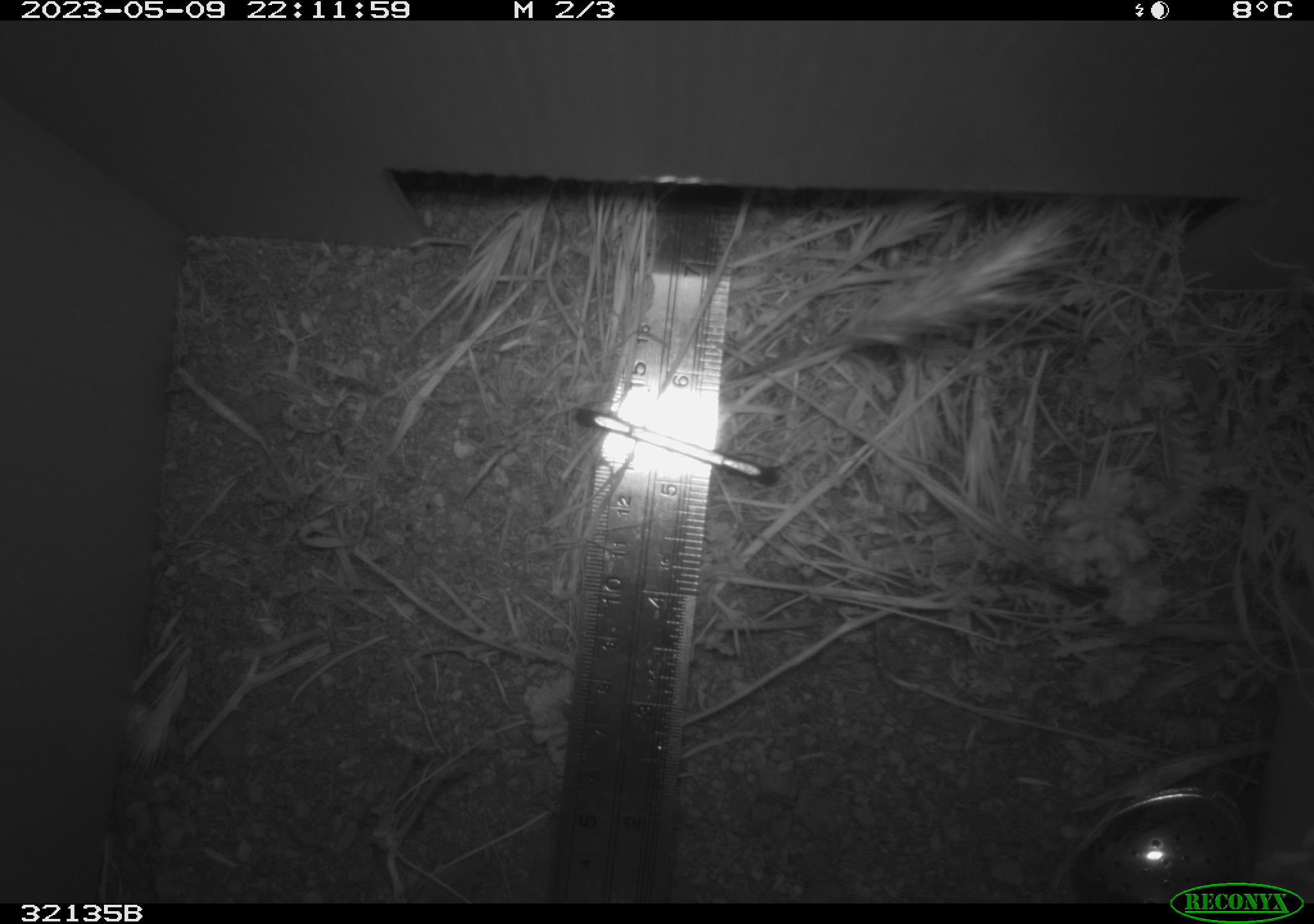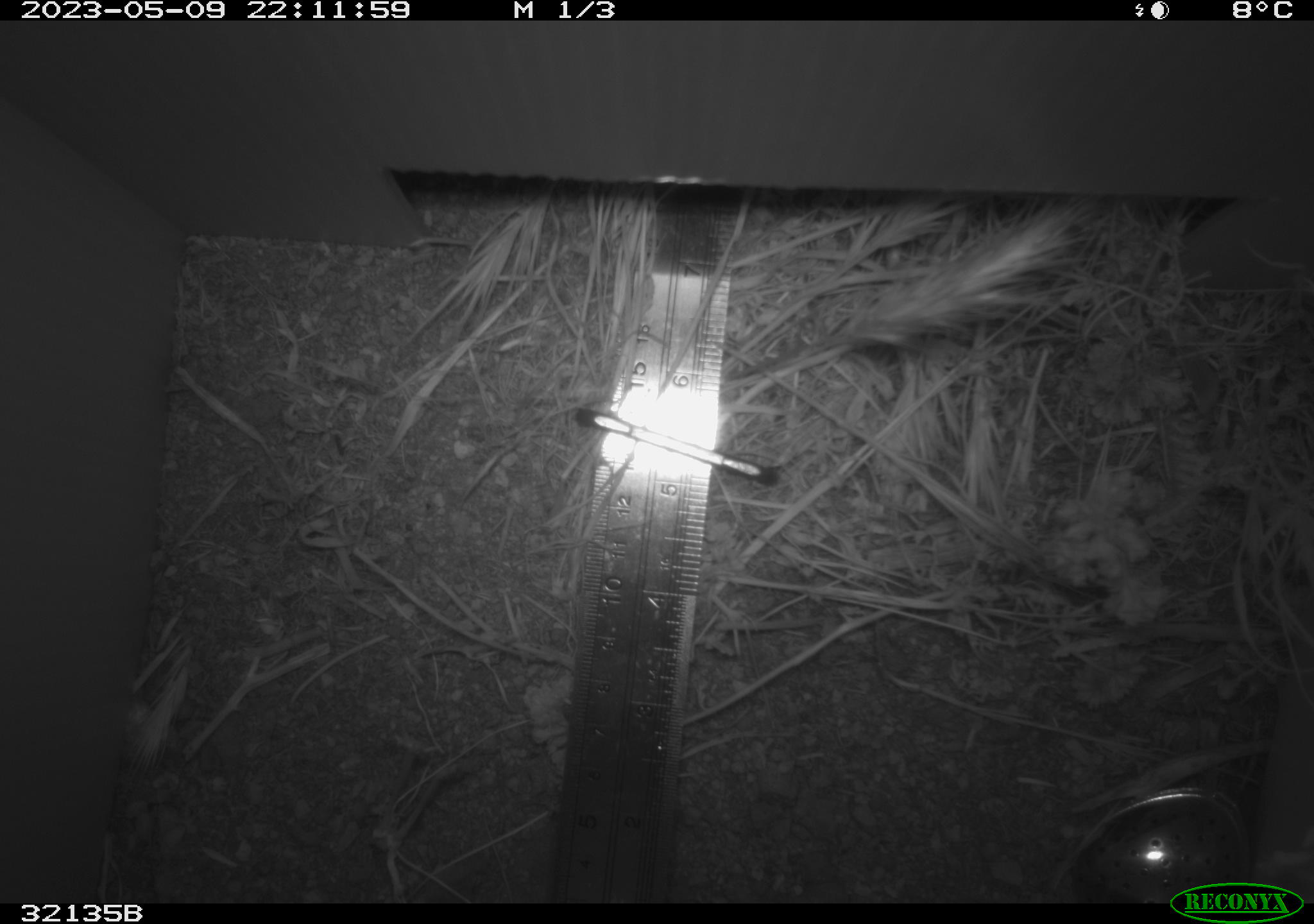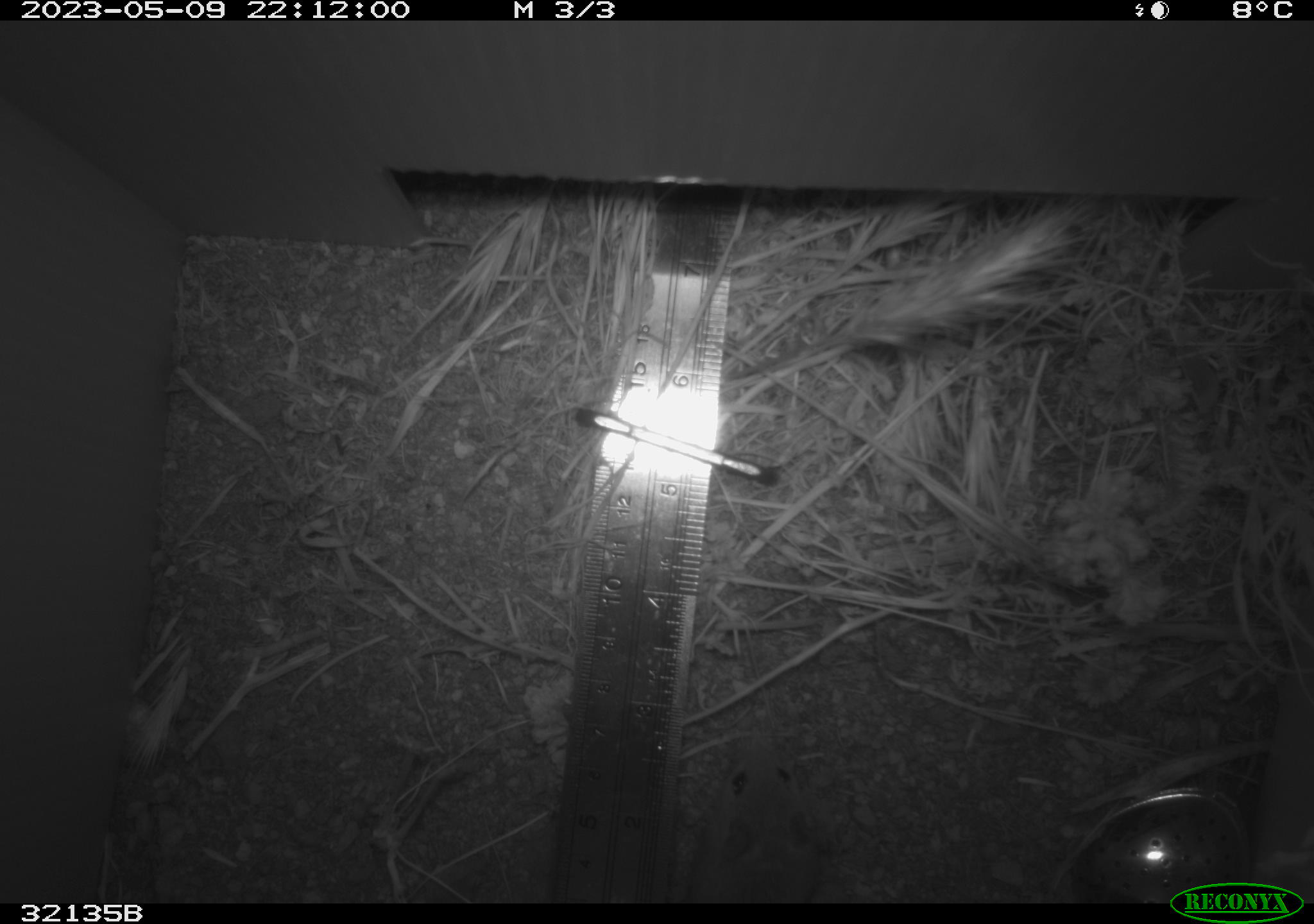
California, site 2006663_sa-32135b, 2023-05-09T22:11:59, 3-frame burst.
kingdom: Animalia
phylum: Chordata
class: Mammalia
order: Rodentia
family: Cricetidae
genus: Peromyscus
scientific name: Peromyscus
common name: deer mice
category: peromyscus species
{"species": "peromyscus species (deer mice) (Peromyscus)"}